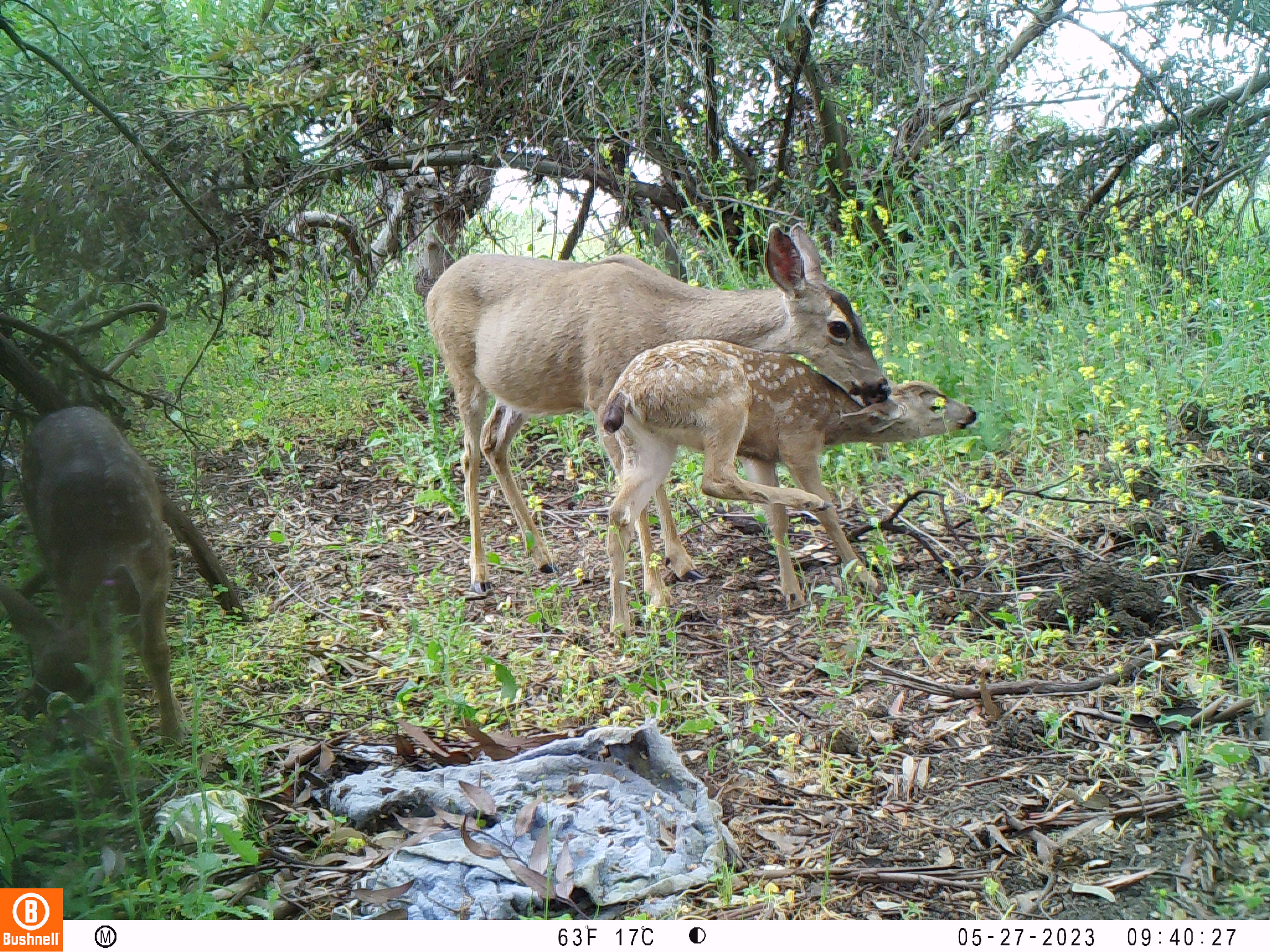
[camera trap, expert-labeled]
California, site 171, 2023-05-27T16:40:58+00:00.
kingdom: Animalia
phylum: Chordata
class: Mammalia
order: Artiodactyla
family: Cervidae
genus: Odocoileus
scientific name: Odocoileus hemionus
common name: mule deer